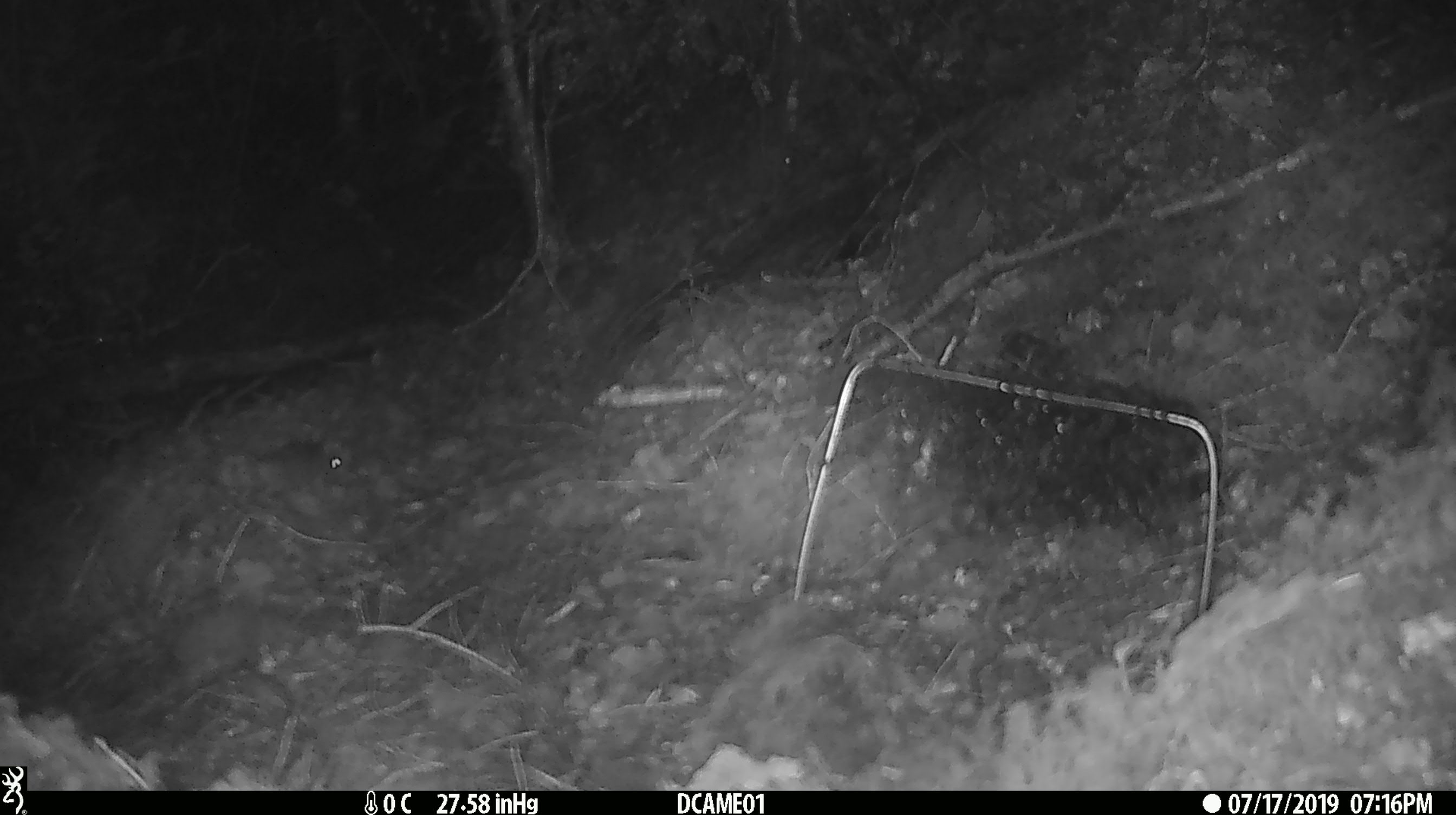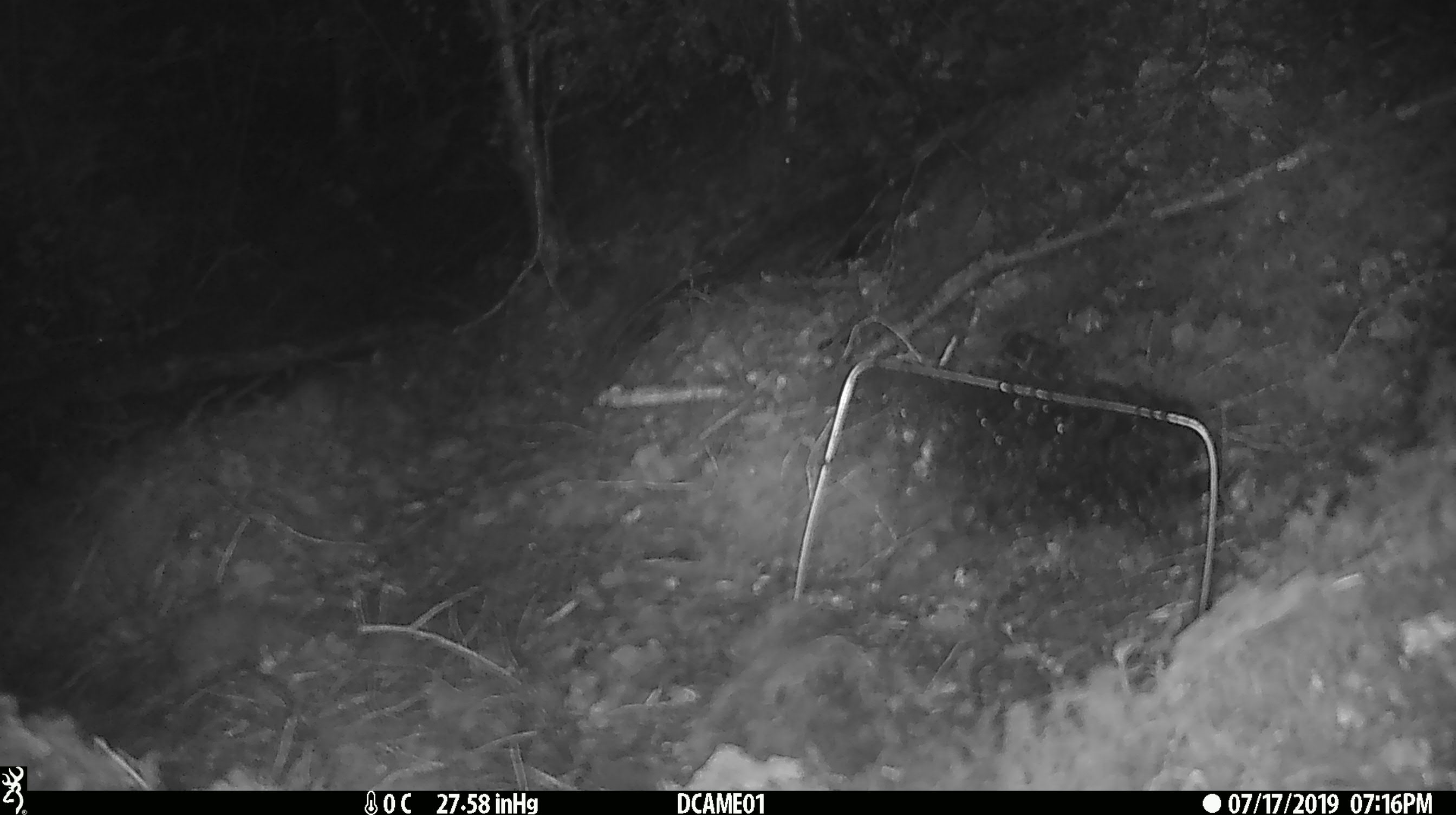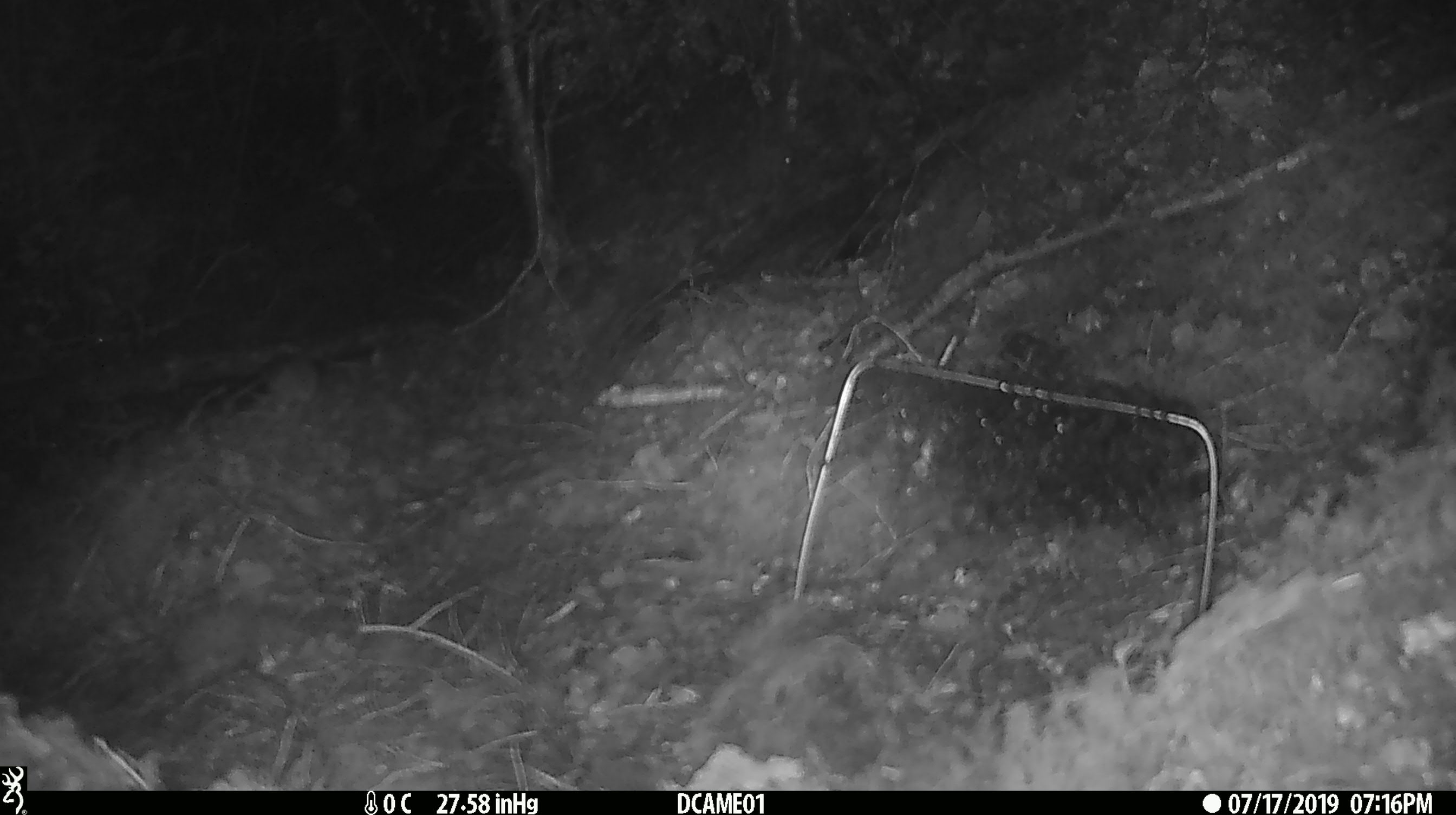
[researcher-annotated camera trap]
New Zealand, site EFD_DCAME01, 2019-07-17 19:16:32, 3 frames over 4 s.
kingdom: Animalia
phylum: Chordata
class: Mammalia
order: Rodentia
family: Muridae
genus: Mus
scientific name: Mus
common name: mouse